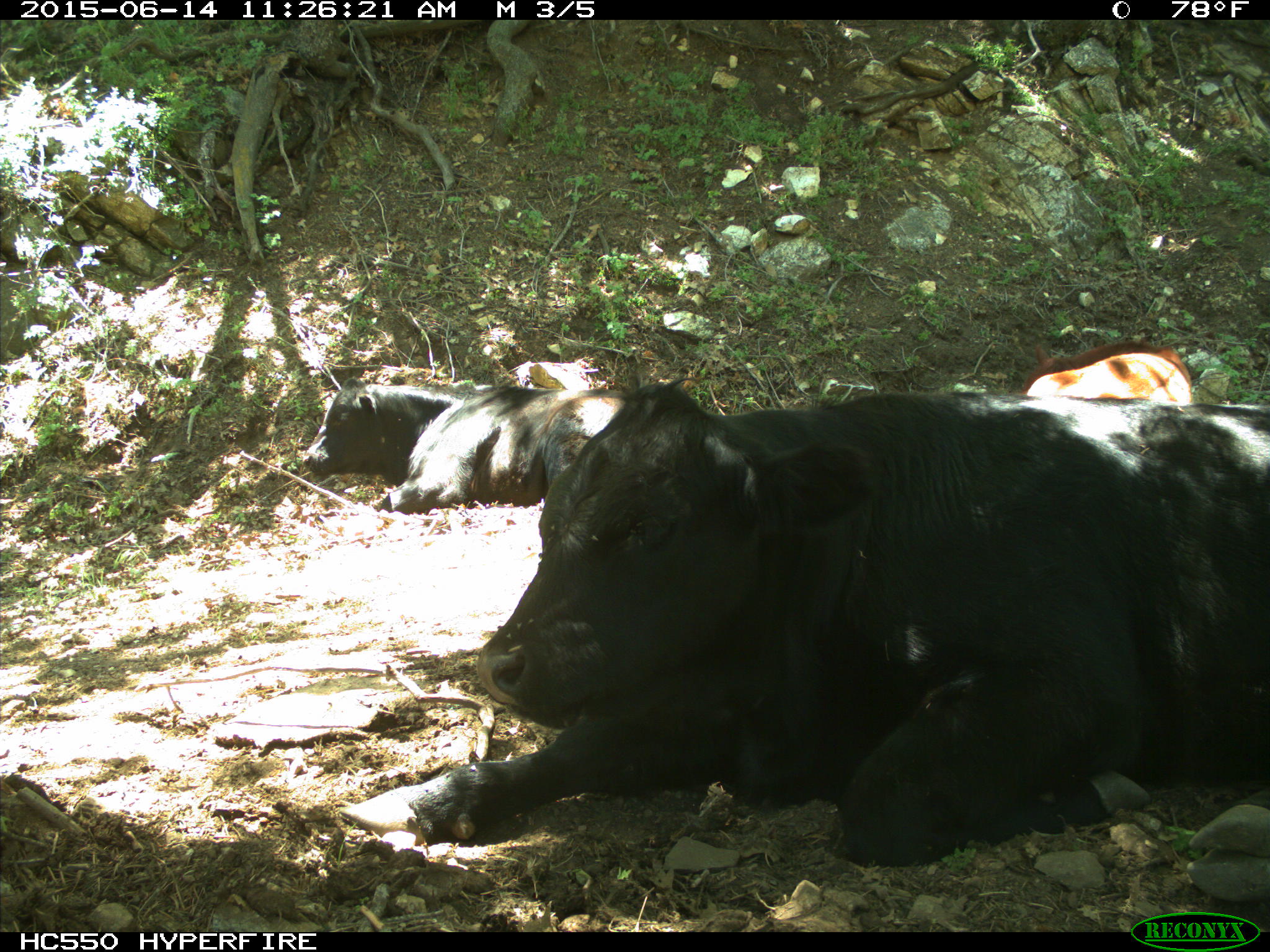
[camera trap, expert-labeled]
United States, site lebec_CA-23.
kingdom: Animalia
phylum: Chordata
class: Mammalia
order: Artiodactyla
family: Bovidae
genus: Bos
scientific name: Bos taurus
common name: domestic cow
Bos taurus (domestic cow).